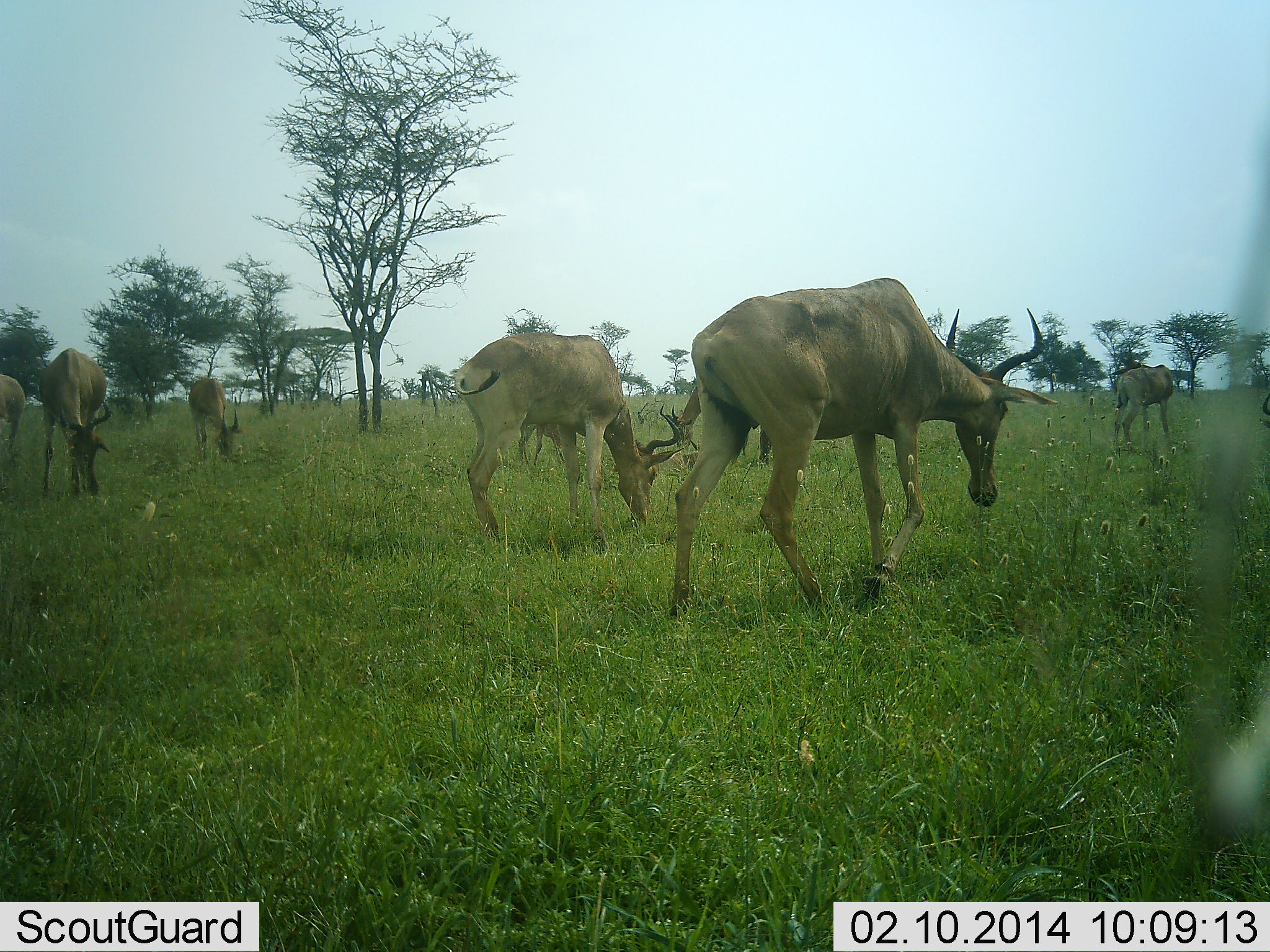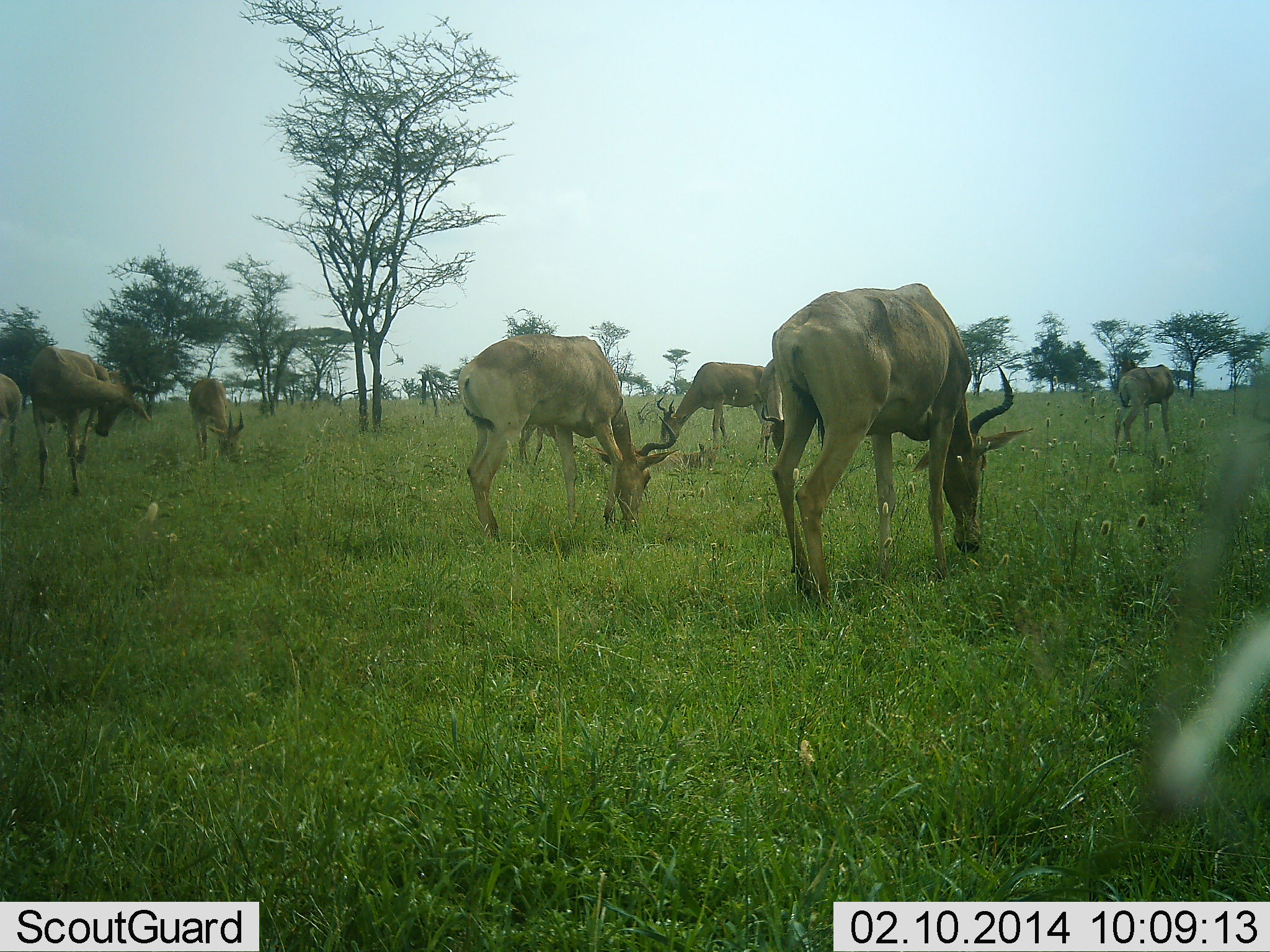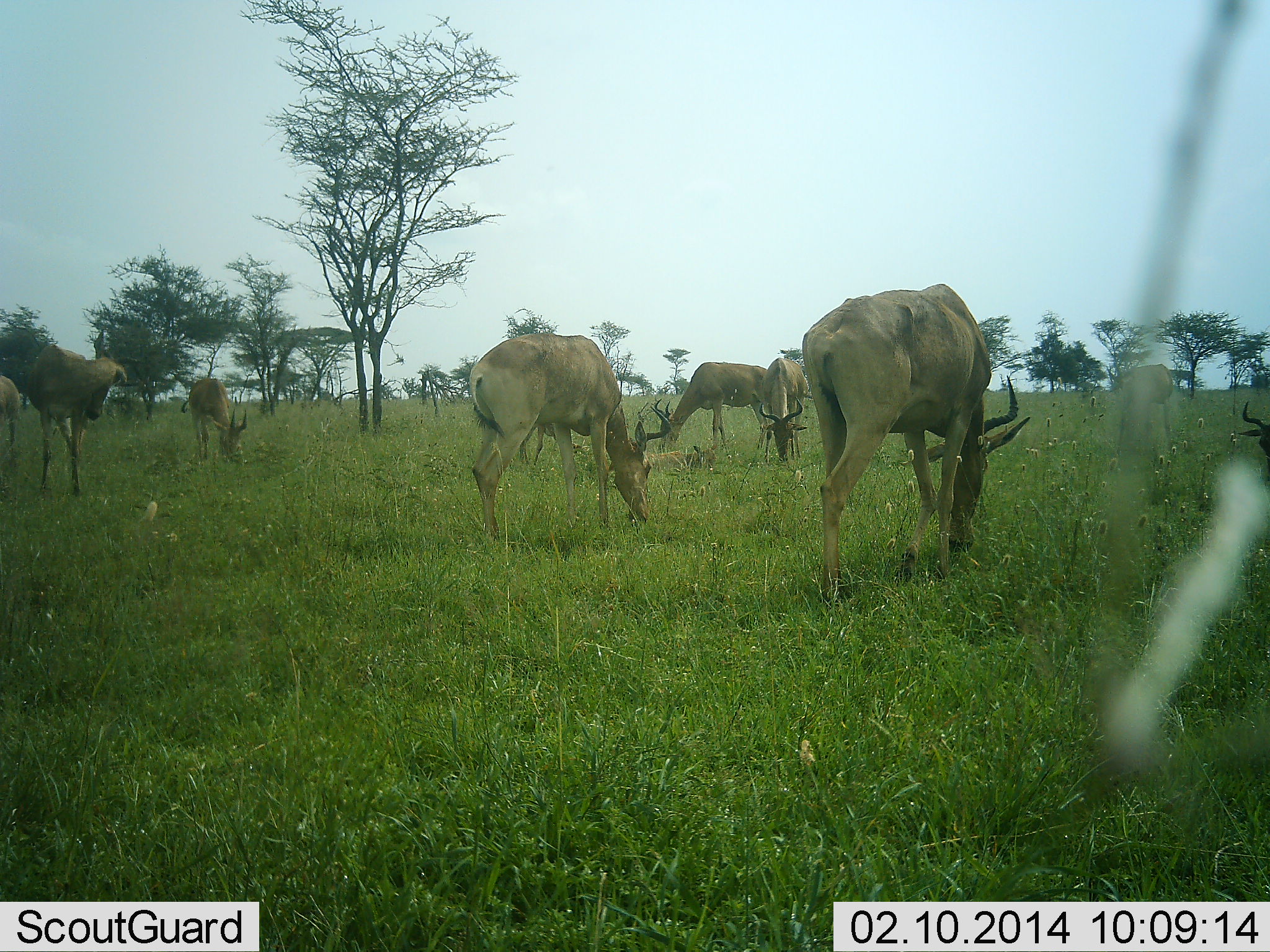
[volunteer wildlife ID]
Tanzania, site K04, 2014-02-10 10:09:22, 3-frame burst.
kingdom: Animalia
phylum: Chordata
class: Mammalia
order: Artiodactyla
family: Bovidae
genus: Alcelaphus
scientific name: Alcelaphus buselaphus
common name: hartebeest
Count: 8.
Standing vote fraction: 10%.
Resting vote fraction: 10%.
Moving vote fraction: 20%.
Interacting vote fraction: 0%.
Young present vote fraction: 20%.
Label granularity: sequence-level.